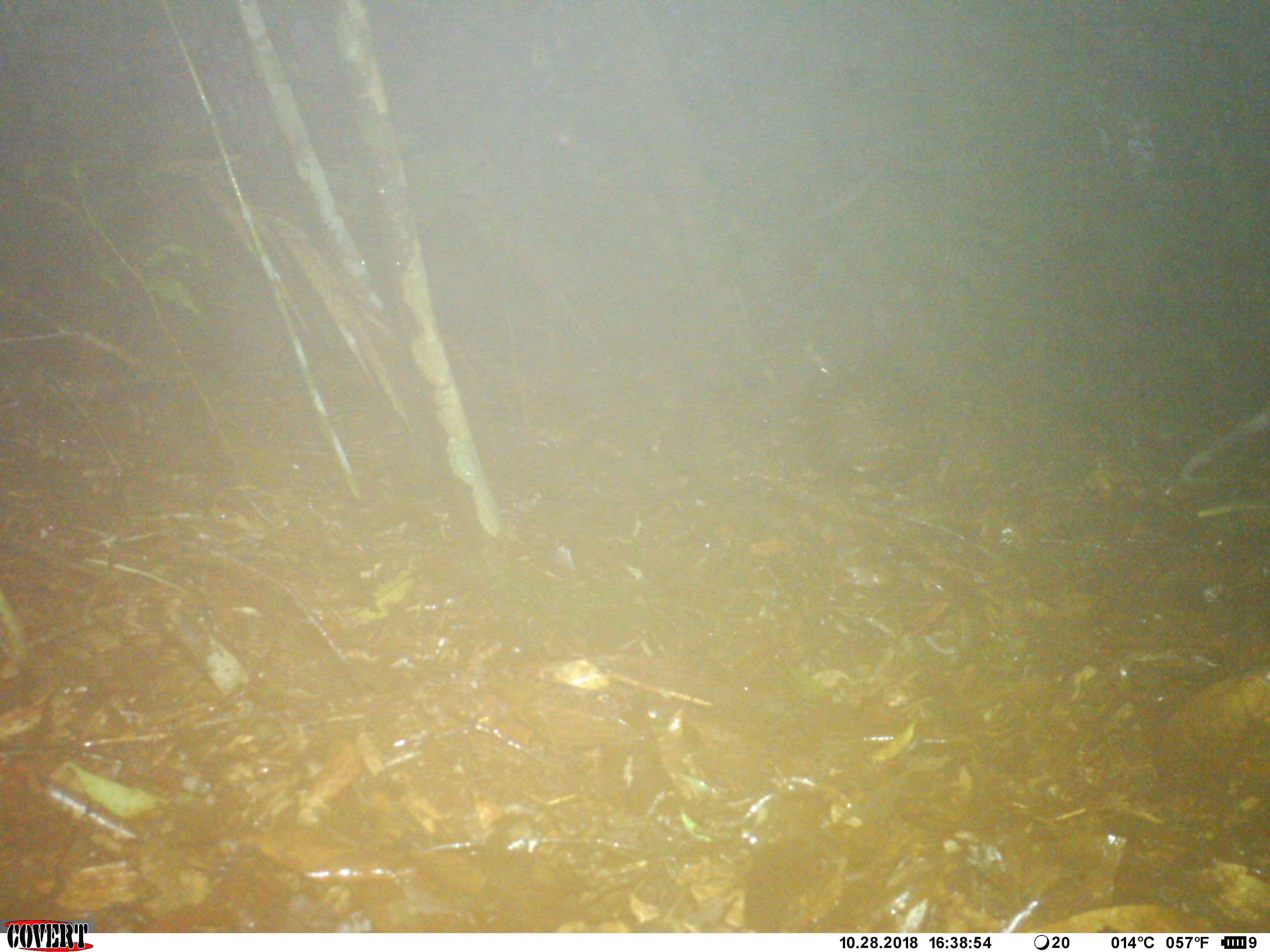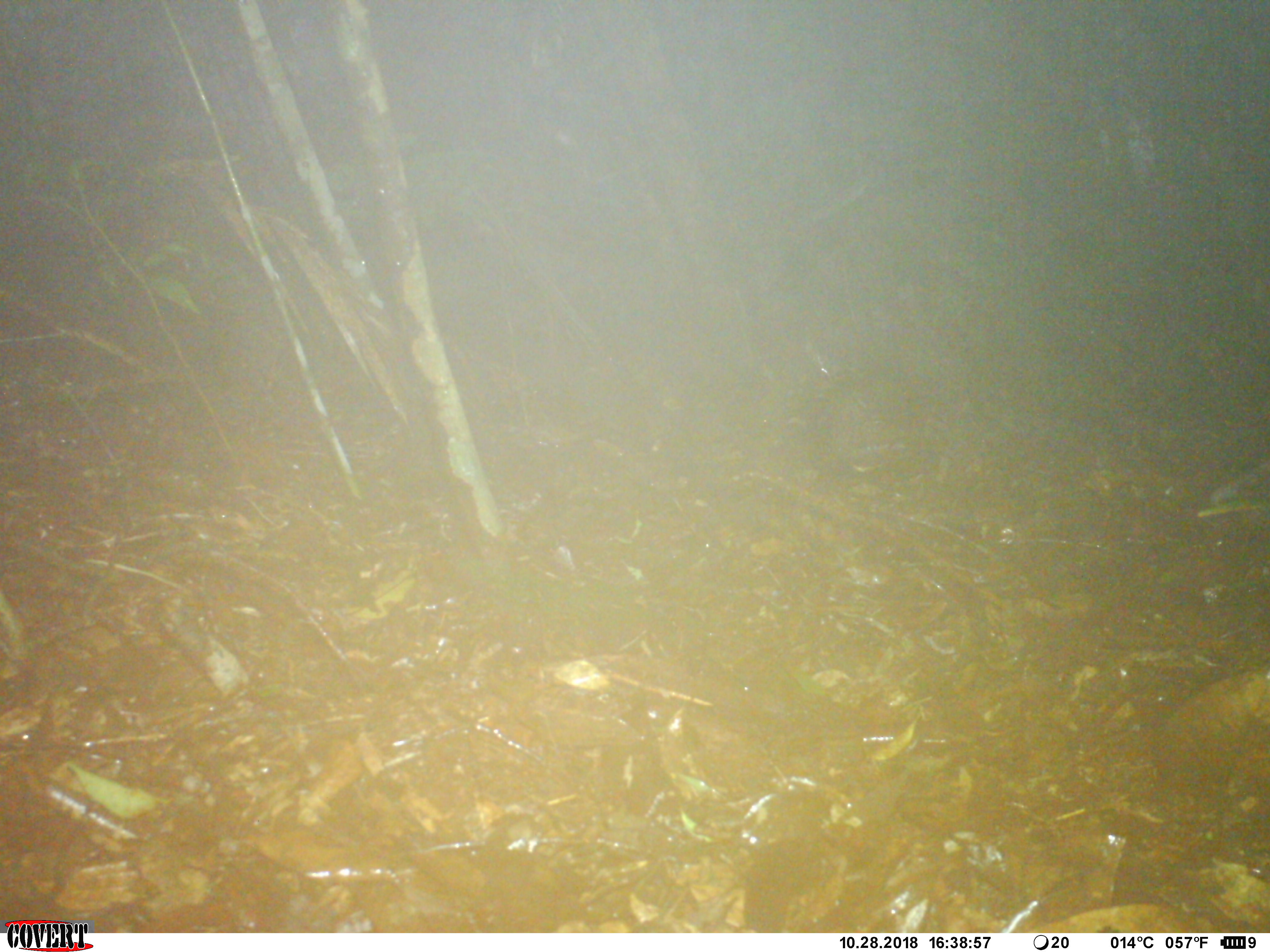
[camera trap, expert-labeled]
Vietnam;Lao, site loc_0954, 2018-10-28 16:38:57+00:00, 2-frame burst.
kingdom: Animalia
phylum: Chordata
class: Aves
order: Passeriformes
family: Muscicapidae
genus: Myophonus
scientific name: Myophonus caeruleus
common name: blue whistling thrush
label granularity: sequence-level